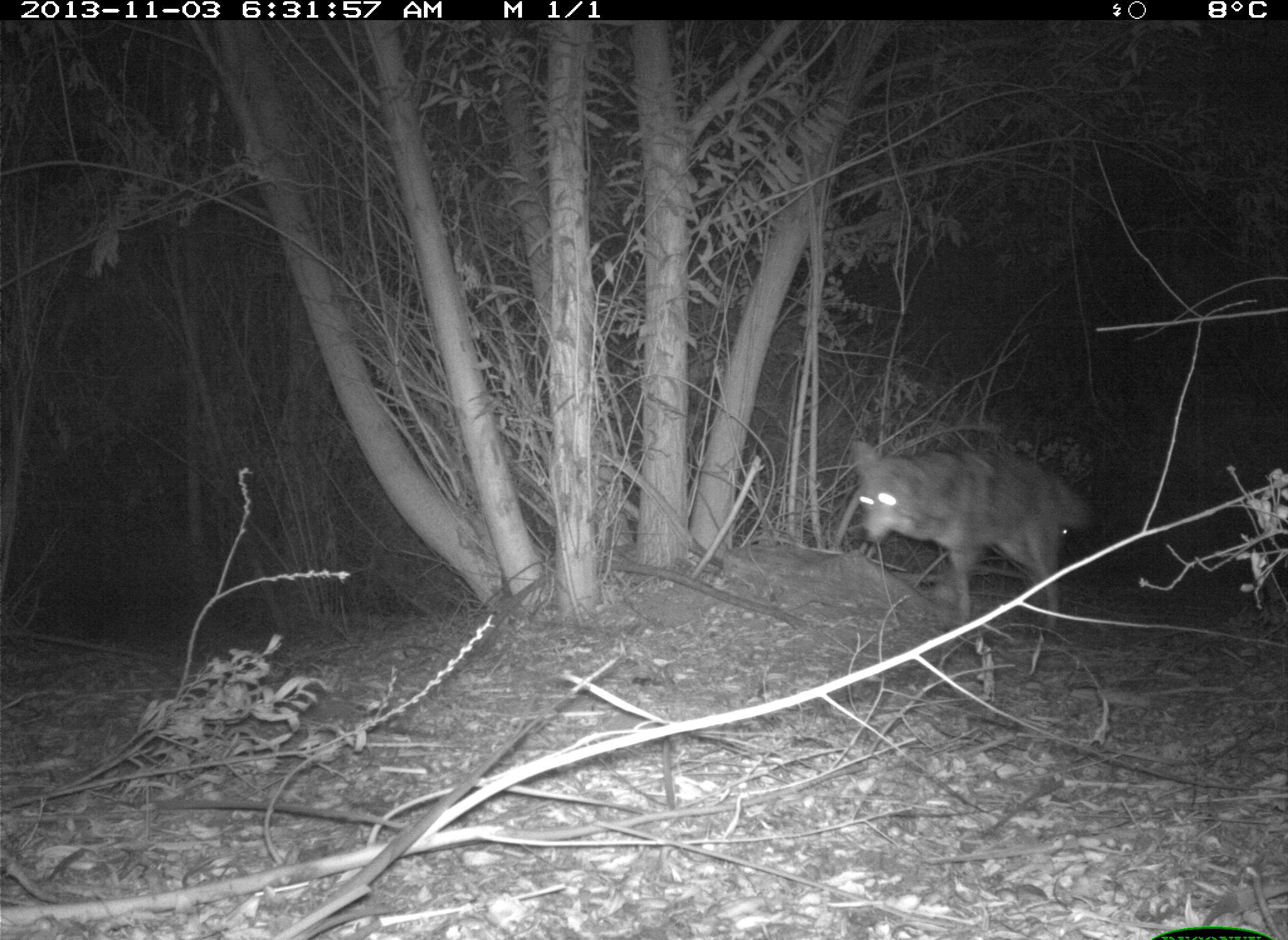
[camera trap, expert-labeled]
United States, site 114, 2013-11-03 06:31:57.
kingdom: Animalia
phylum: Chordata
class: Mammalia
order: Carnivora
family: Canidae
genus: Canis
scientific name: Canis latrans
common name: coyote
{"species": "coyote (Canis latrans)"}